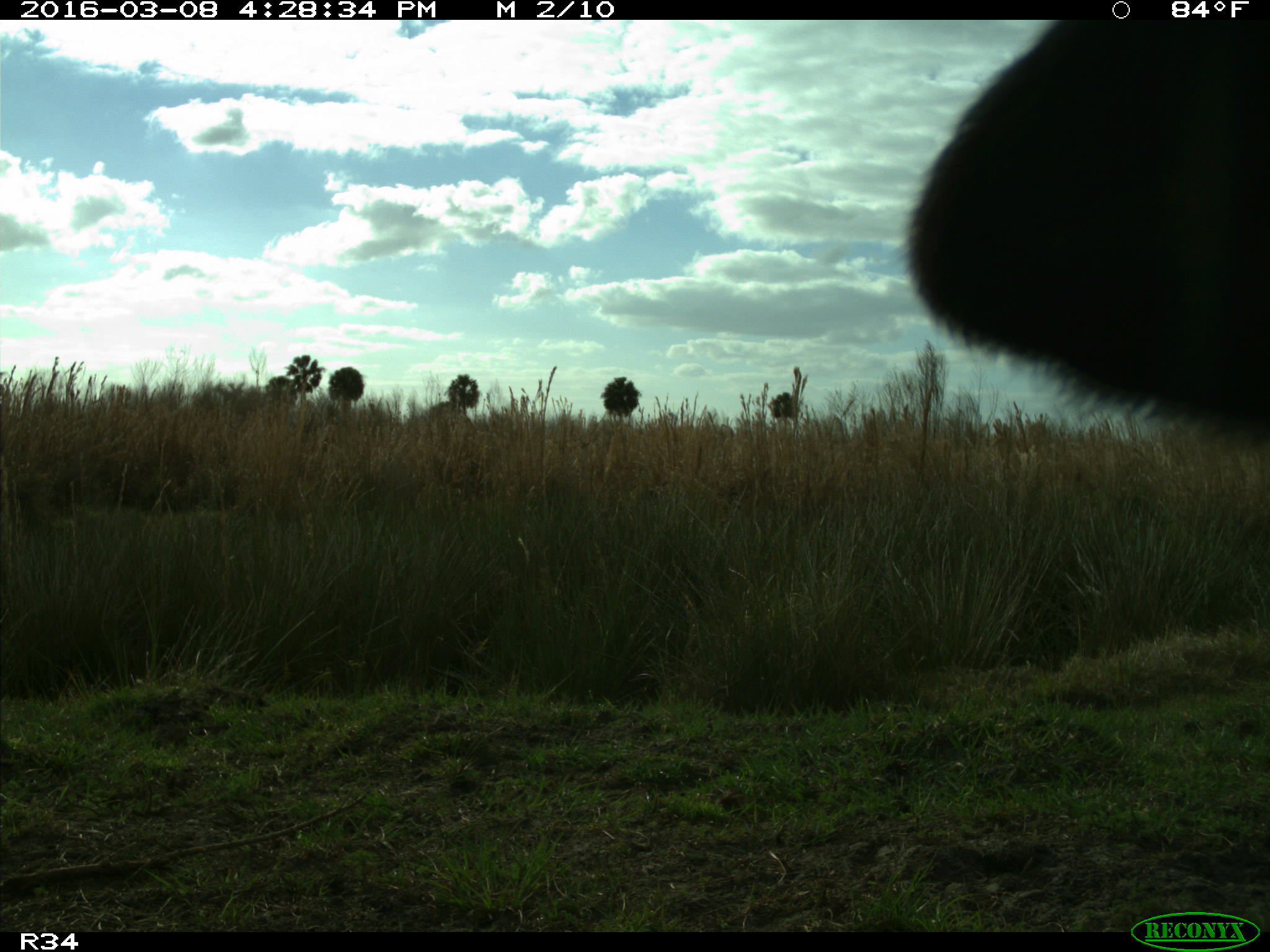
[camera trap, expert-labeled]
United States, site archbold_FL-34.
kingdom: Animalia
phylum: Chordata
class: Mammalia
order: Artiodactyla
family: Bovidae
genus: Bos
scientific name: Bos taurus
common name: domestic cow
Bos taurus (domestic cow).